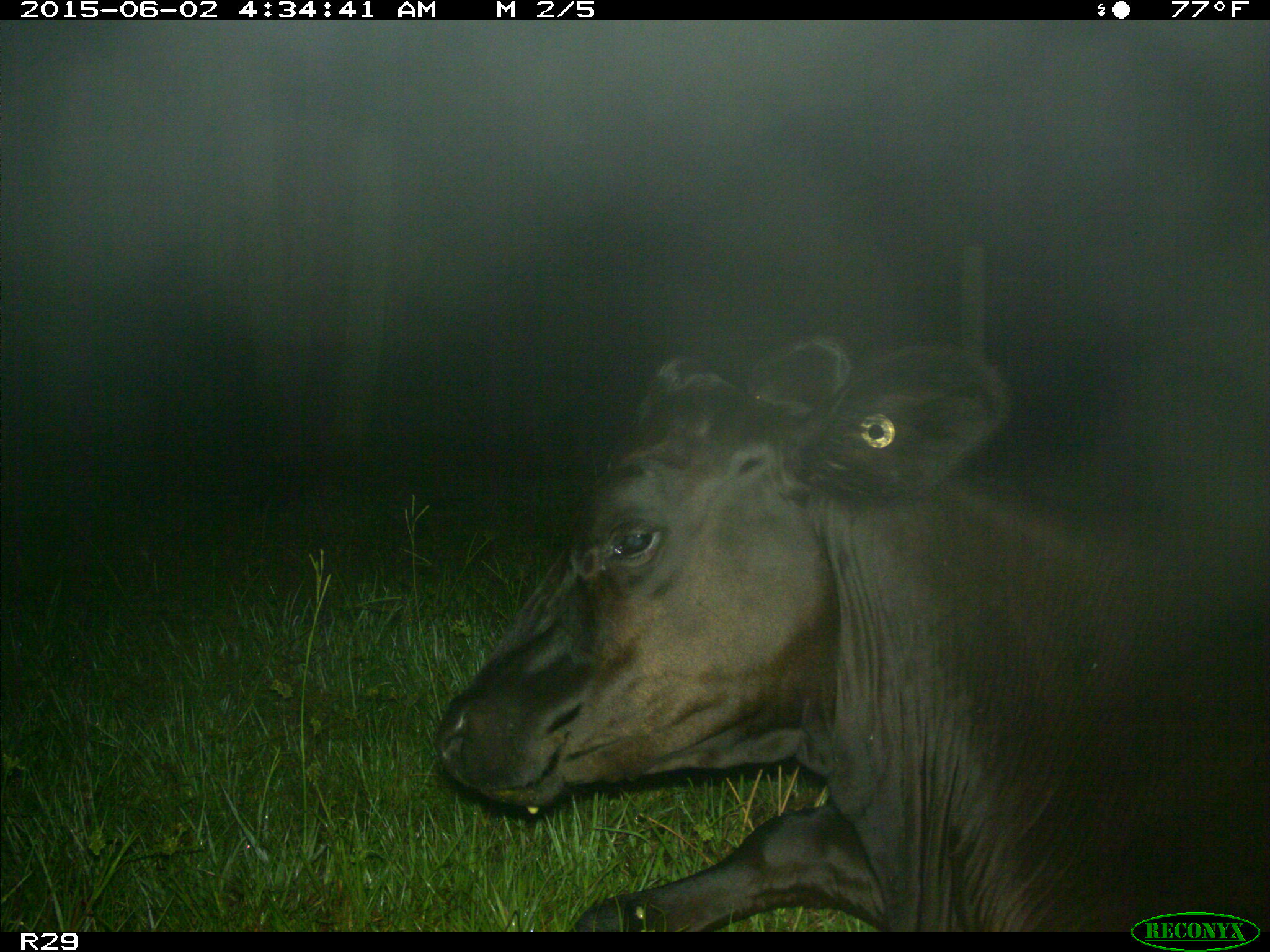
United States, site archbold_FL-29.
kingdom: Animalia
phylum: Chordata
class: Mammalia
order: Artiodactyla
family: Bovidae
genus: Bos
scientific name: Bos taurus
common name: domestic cow